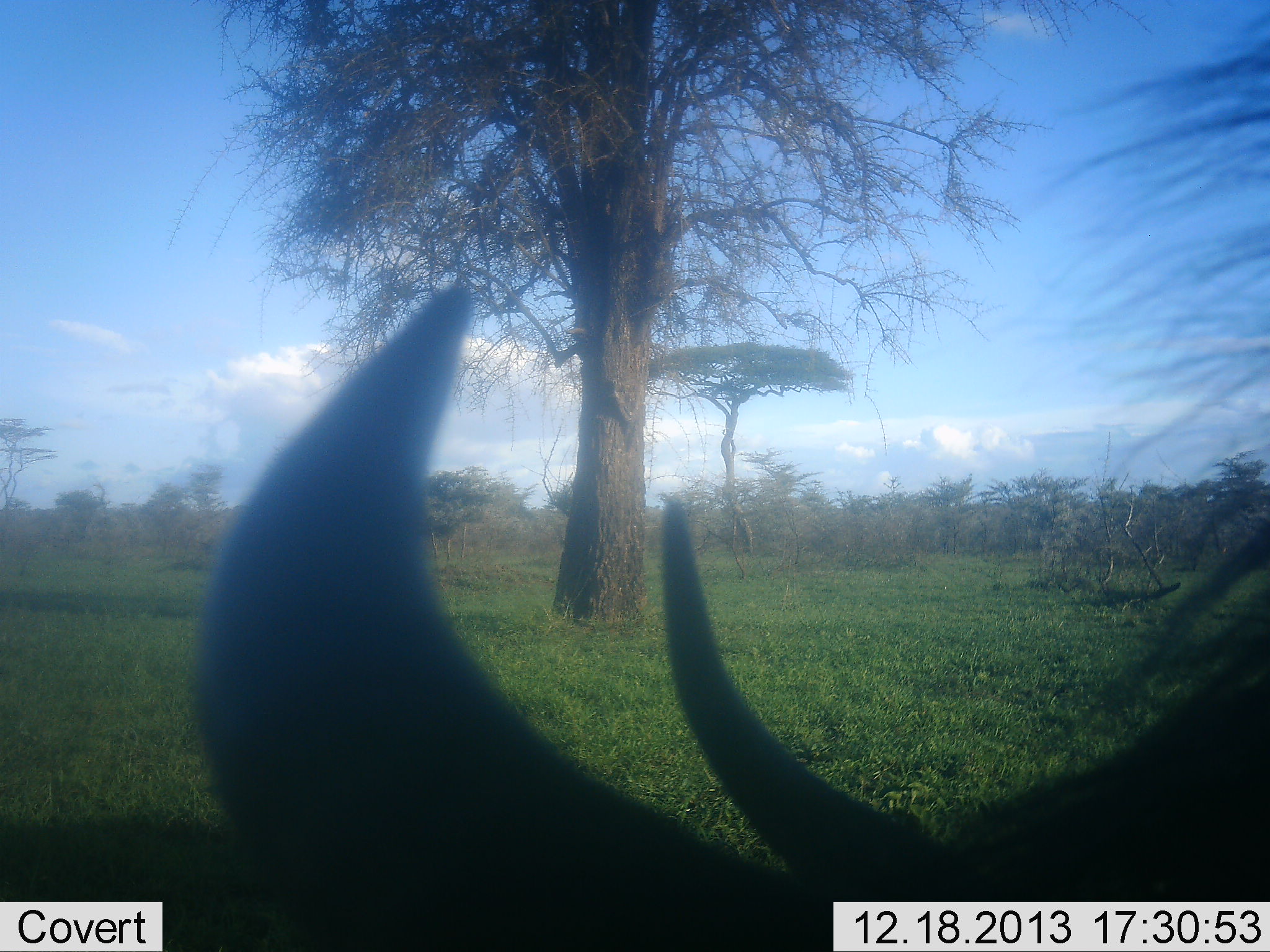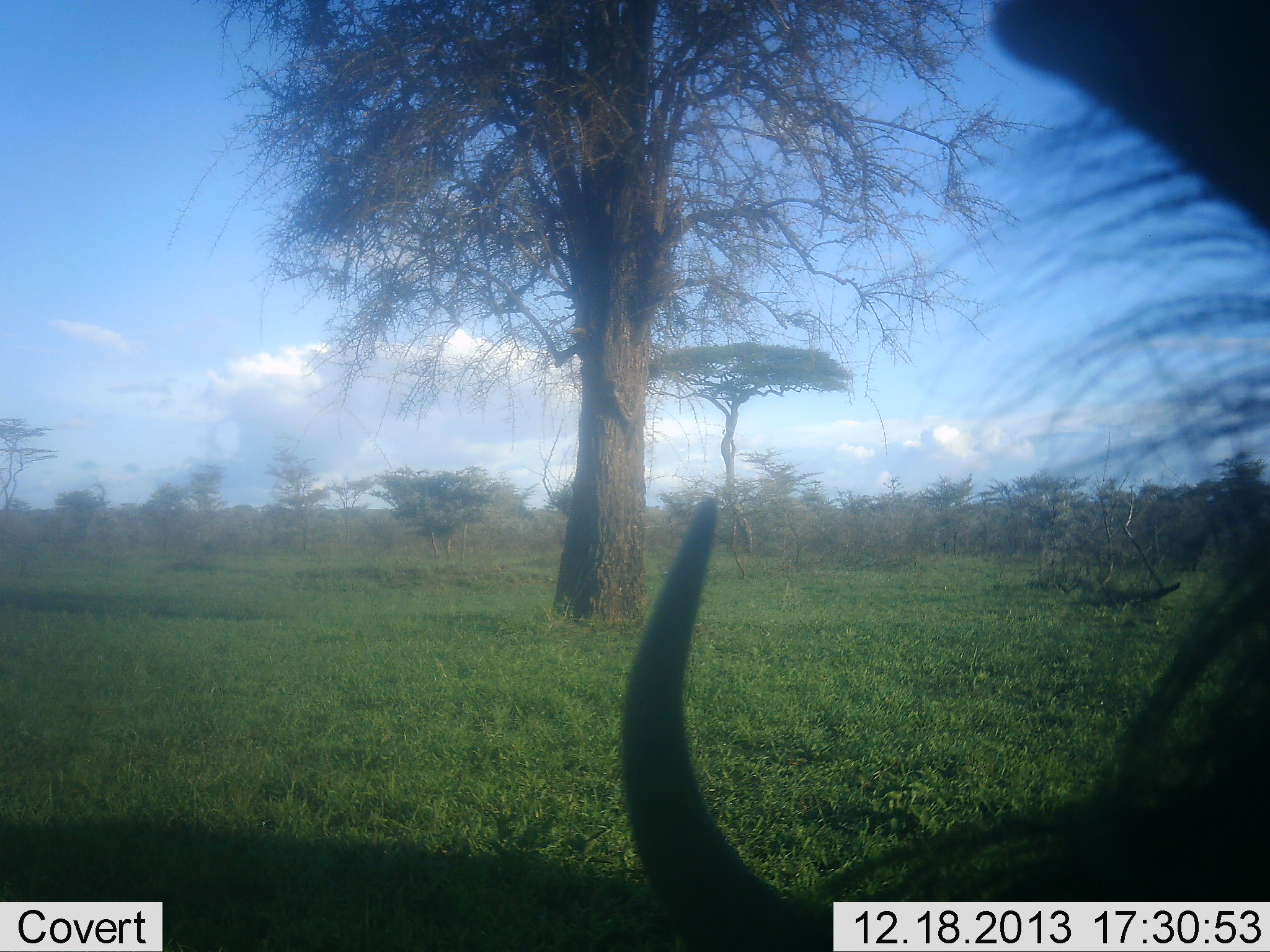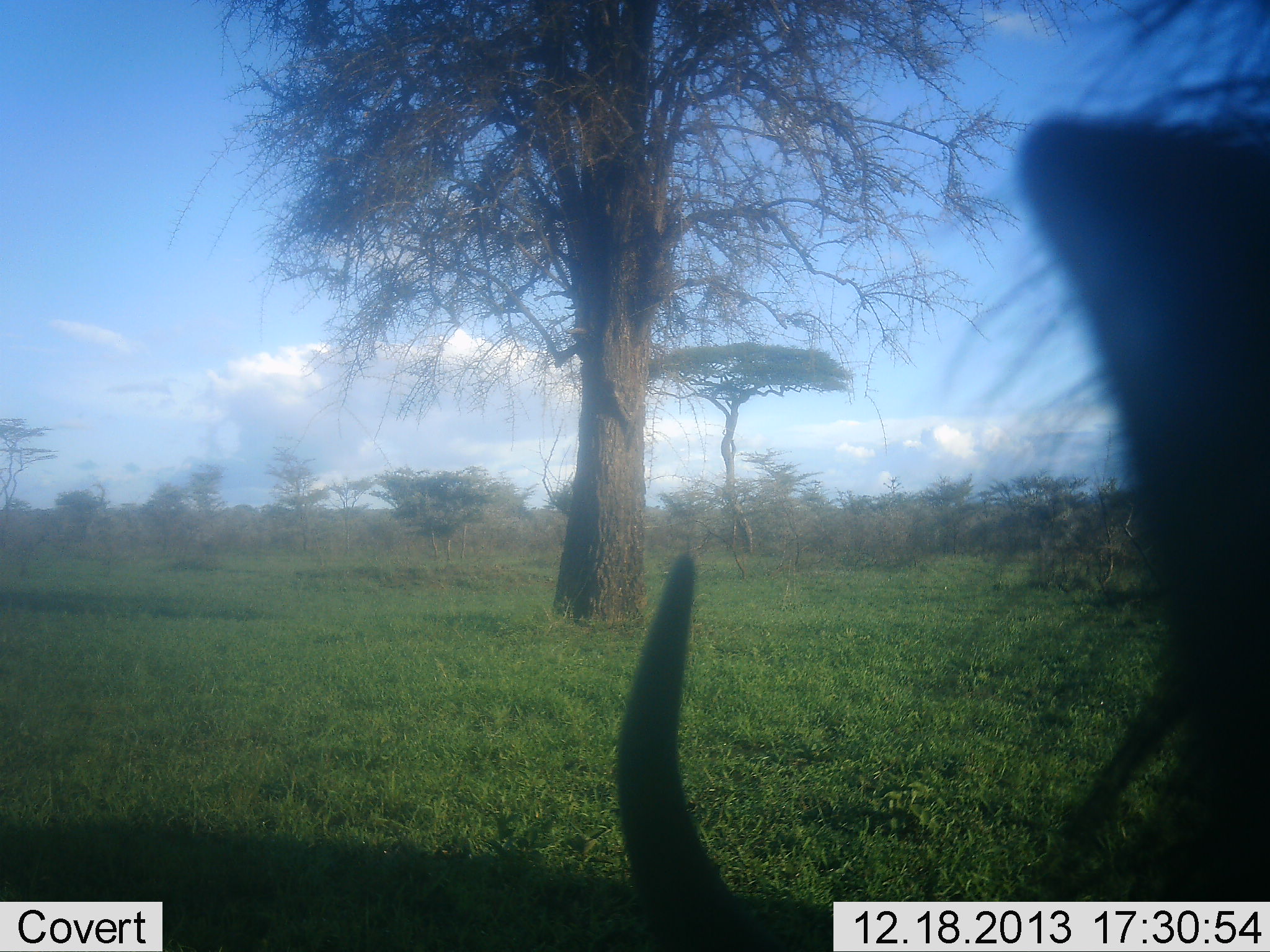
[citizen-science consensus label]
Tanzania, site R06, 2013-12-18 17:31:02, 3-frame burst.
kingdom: Animalia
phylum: Chordata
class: Mammalia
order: Artiodactyla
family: Bovidae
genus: Connochaetes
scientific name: Connochaetes taurinus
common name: blue wildebeest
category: wildebeest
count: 1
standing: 50%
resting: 0%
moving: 10%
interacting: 0%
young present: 0%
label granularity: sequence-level